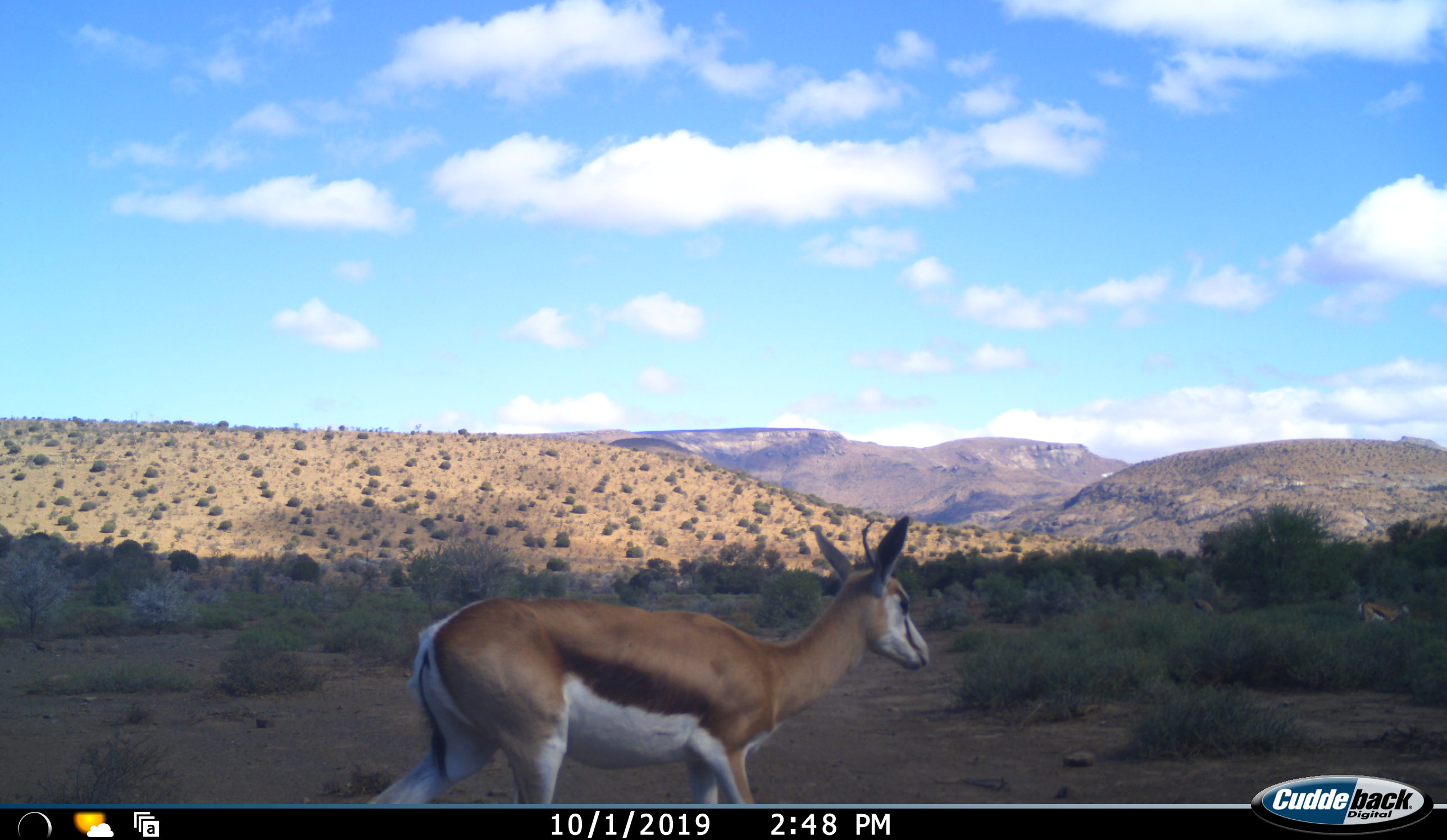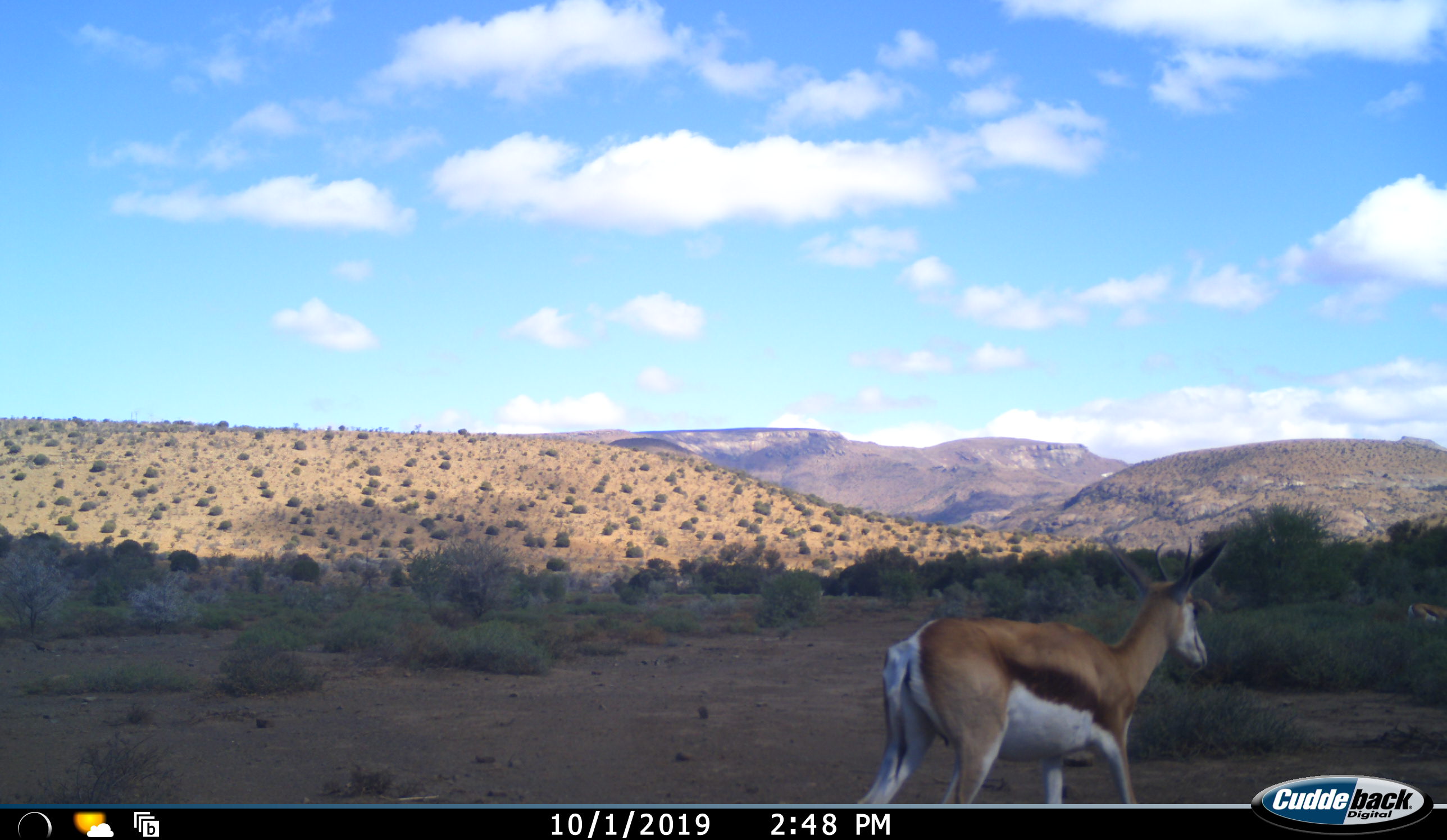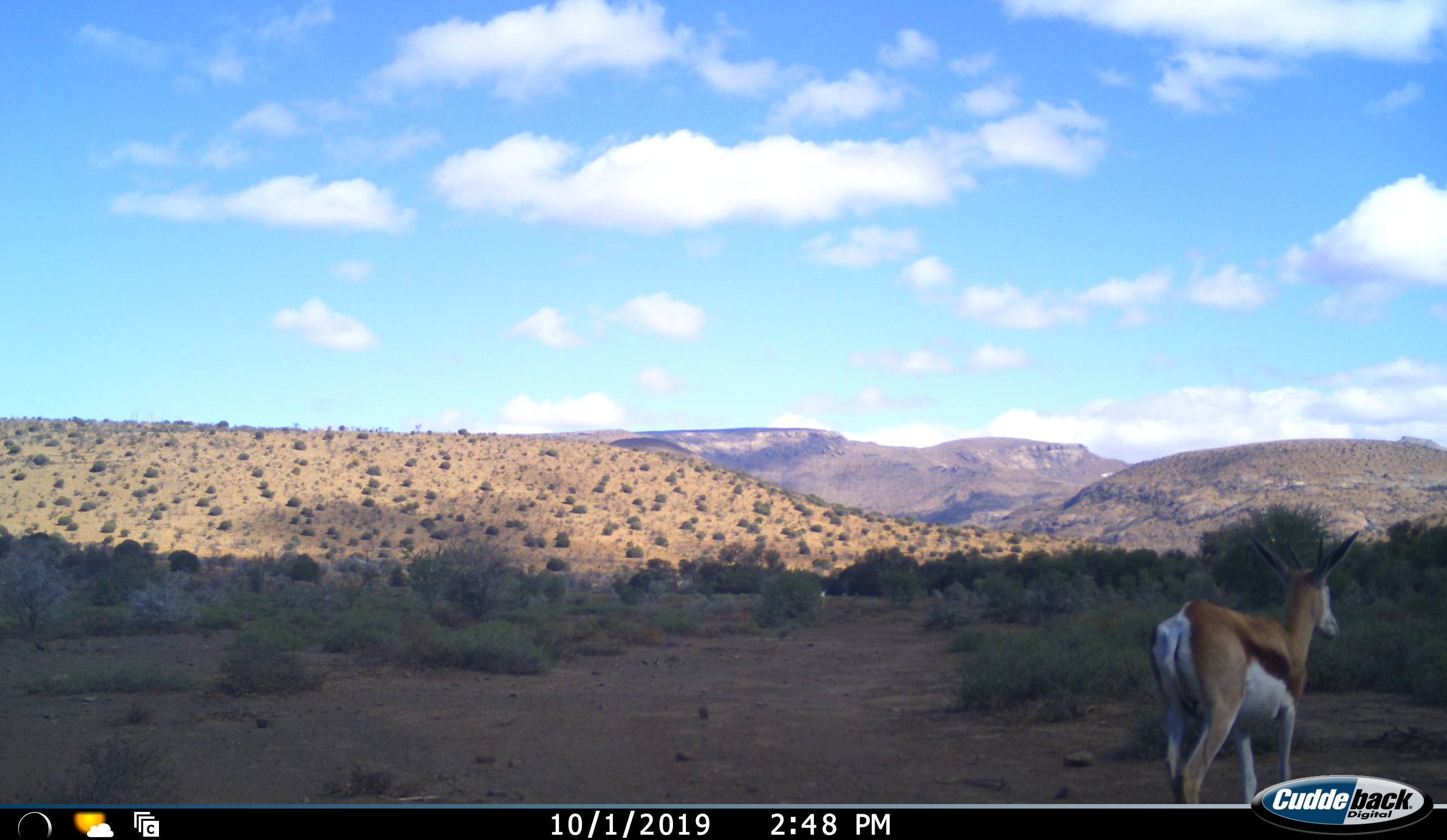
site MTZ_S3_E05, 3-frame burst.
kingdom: Animalia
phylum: Chordata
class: Mammalia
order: Artiodactyla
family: Bovidae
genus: Antidorcas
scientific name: Antidorcas marsupialis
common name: springbok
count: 1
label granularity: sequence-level